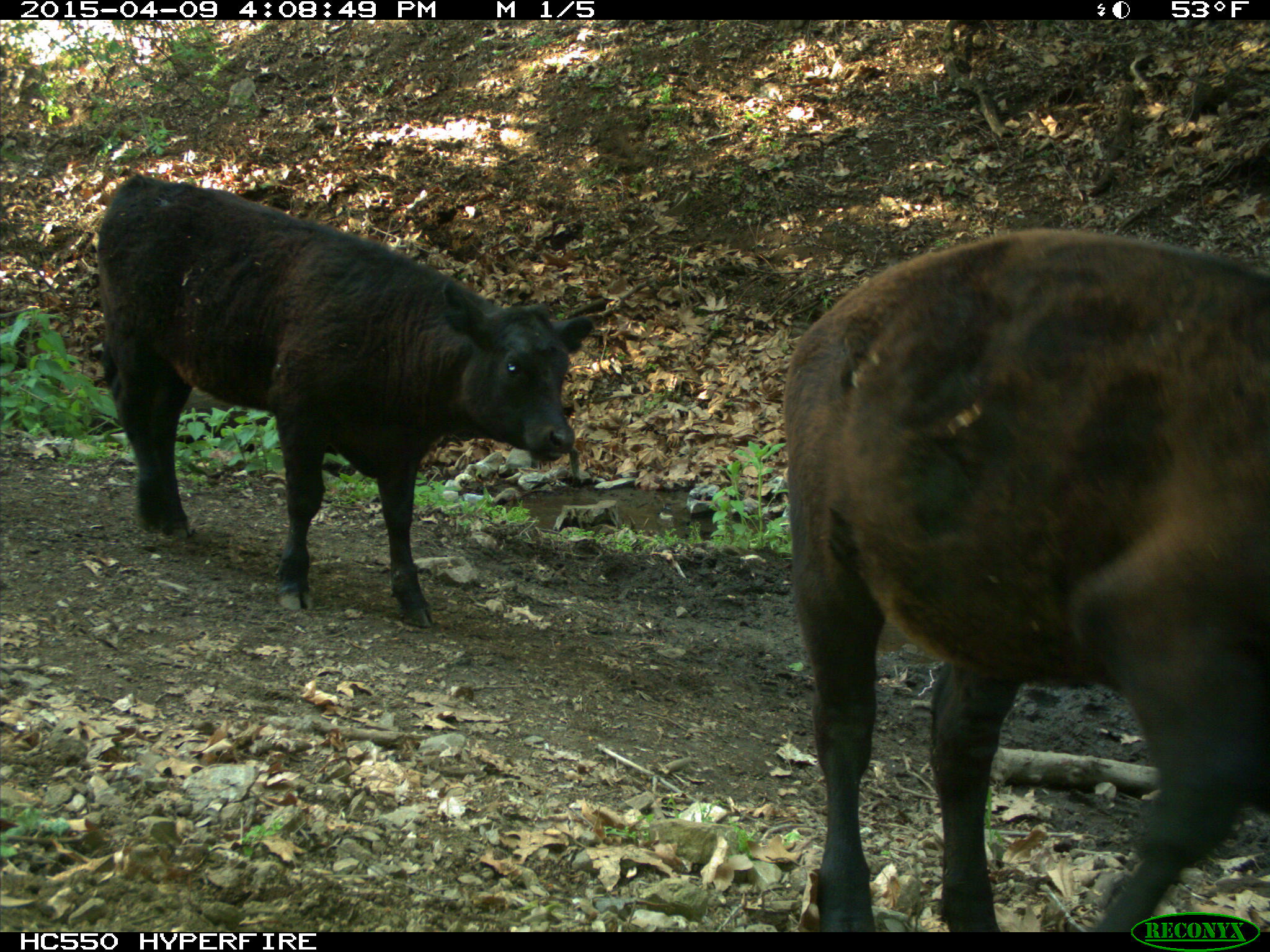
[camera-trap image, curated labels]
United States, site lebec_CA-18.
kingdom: Animalia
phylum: Chordata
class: Mammalia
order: Artiodactyla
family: Bovidae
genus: Bos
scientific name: Bos taurus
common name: domestic cow